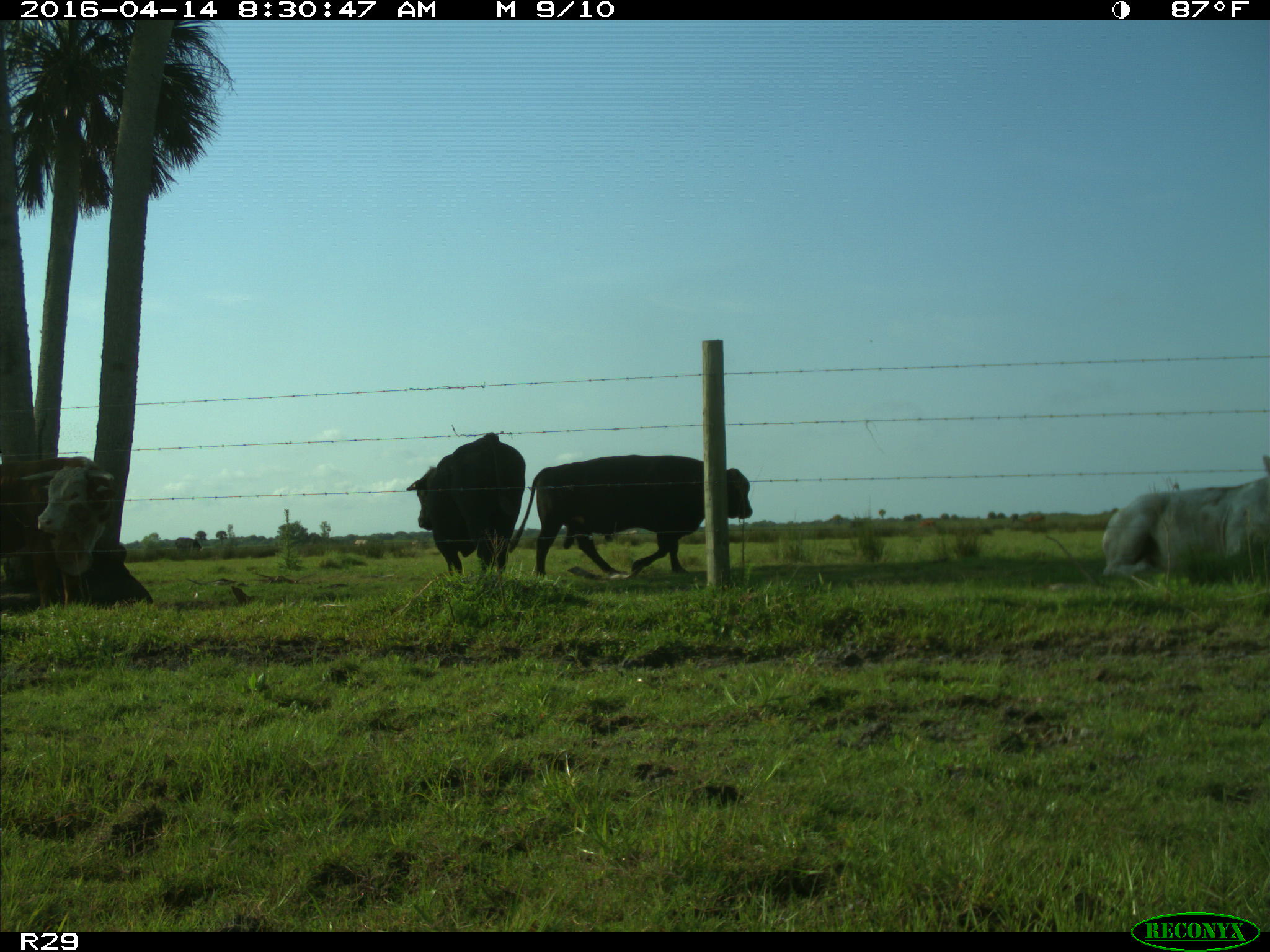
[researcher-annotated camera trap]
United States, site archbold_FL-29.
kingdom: Animalia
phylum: Chordata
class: Mammalia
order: Artiodactyla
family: Bovidae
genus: Bos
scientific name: Bos taurus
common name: domestic cow